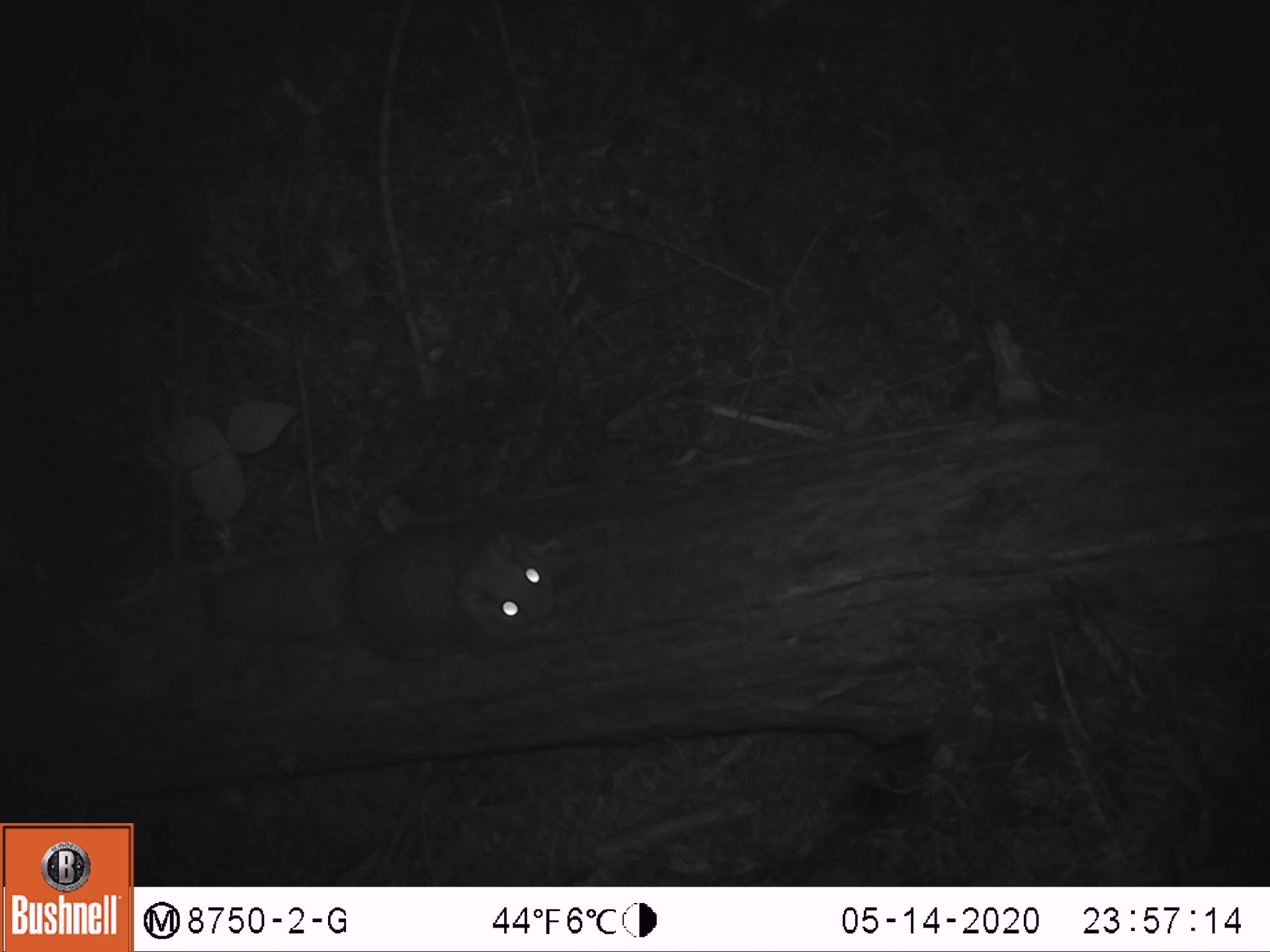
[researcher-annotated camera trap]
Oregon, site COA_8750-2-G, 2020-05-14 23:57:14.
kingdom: Animalia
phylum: Chordata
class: Mammalia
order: Rodentia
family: Sciuridae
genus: Glaucomys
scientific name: Glaucomys oregonensis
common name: humboldt's flying squirrel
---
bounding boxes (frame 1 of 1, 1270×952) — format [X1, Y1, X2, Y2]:
humboldt's flying squirrel: [194, 501, 592, 680]